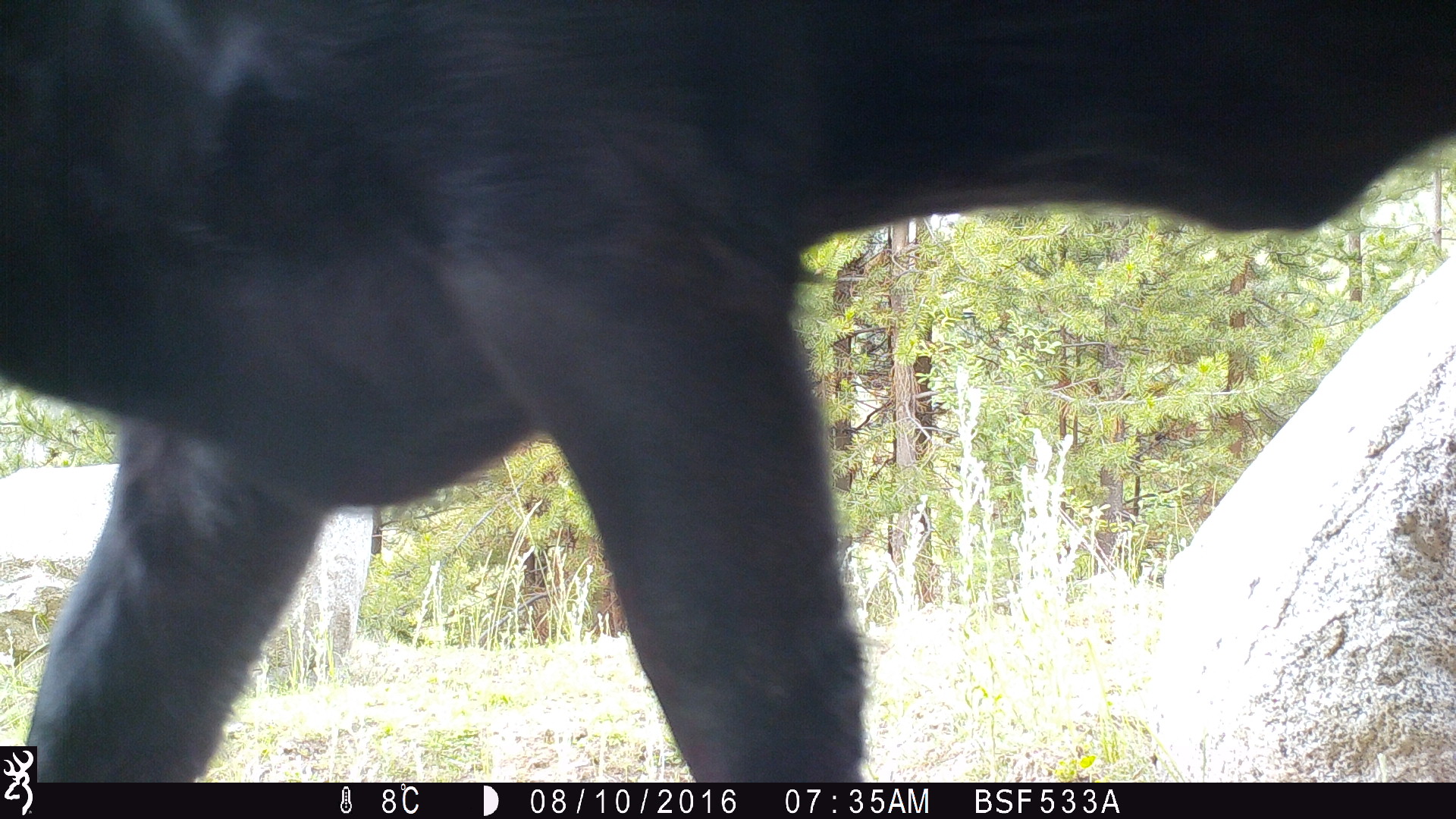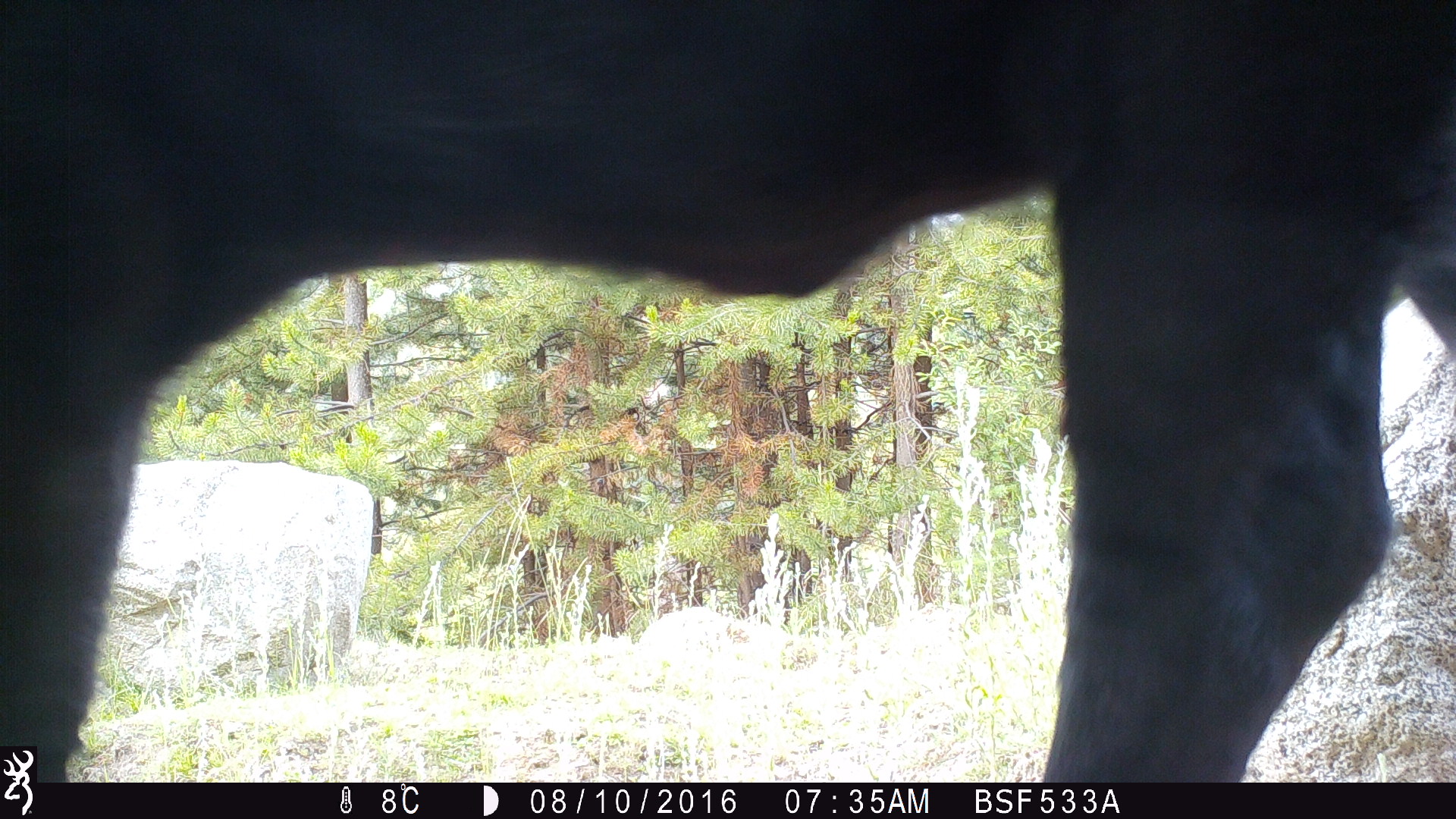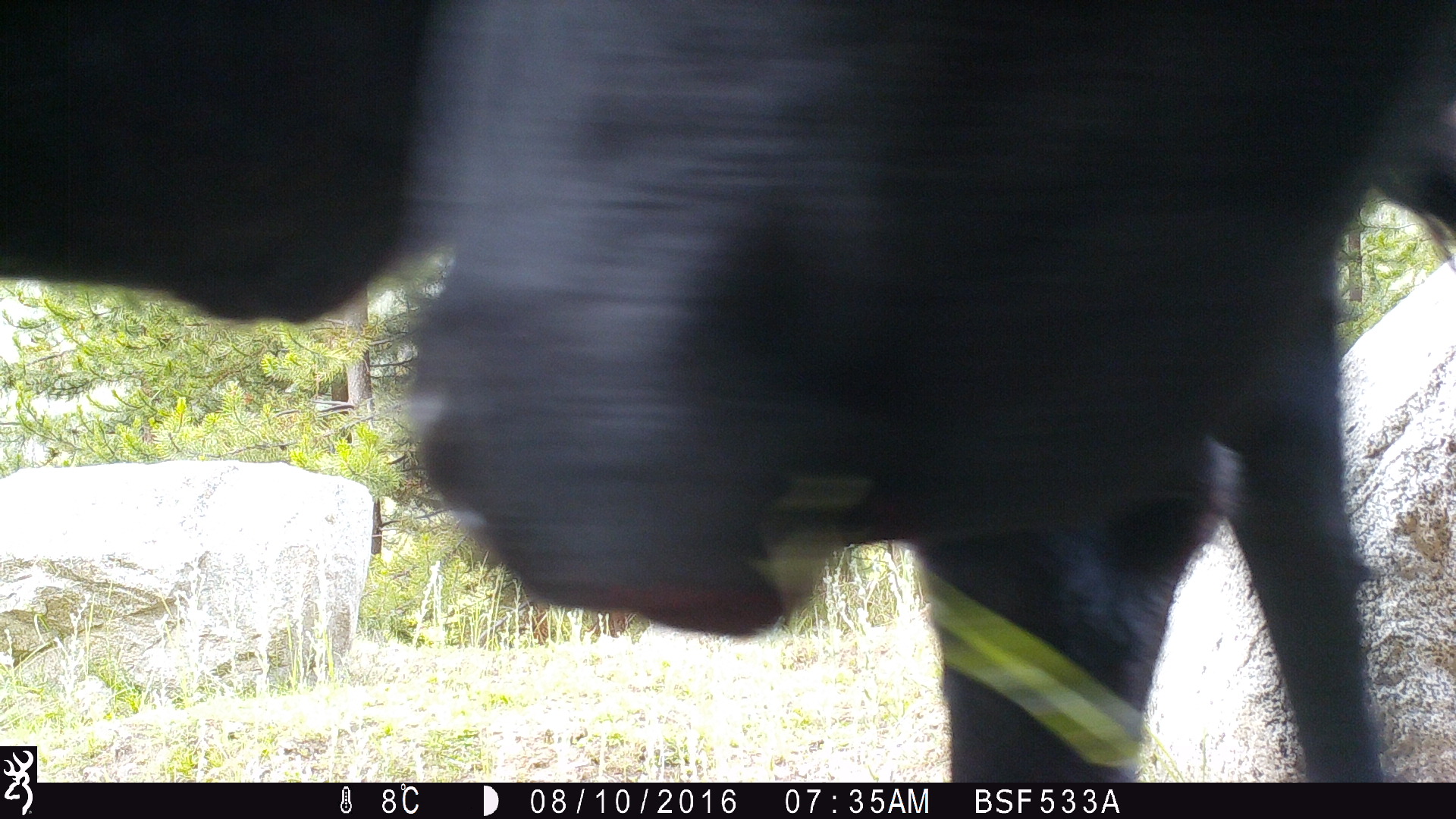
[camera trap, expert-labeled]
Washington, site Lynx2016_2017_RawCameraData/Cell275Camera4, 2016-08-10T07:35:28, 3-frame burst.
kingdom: Animalia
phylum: Chordata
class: Mammalia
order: Artiodactyla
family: Bovidae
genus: Bos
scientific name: Bos taurus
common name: domestic cattle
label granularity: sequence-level